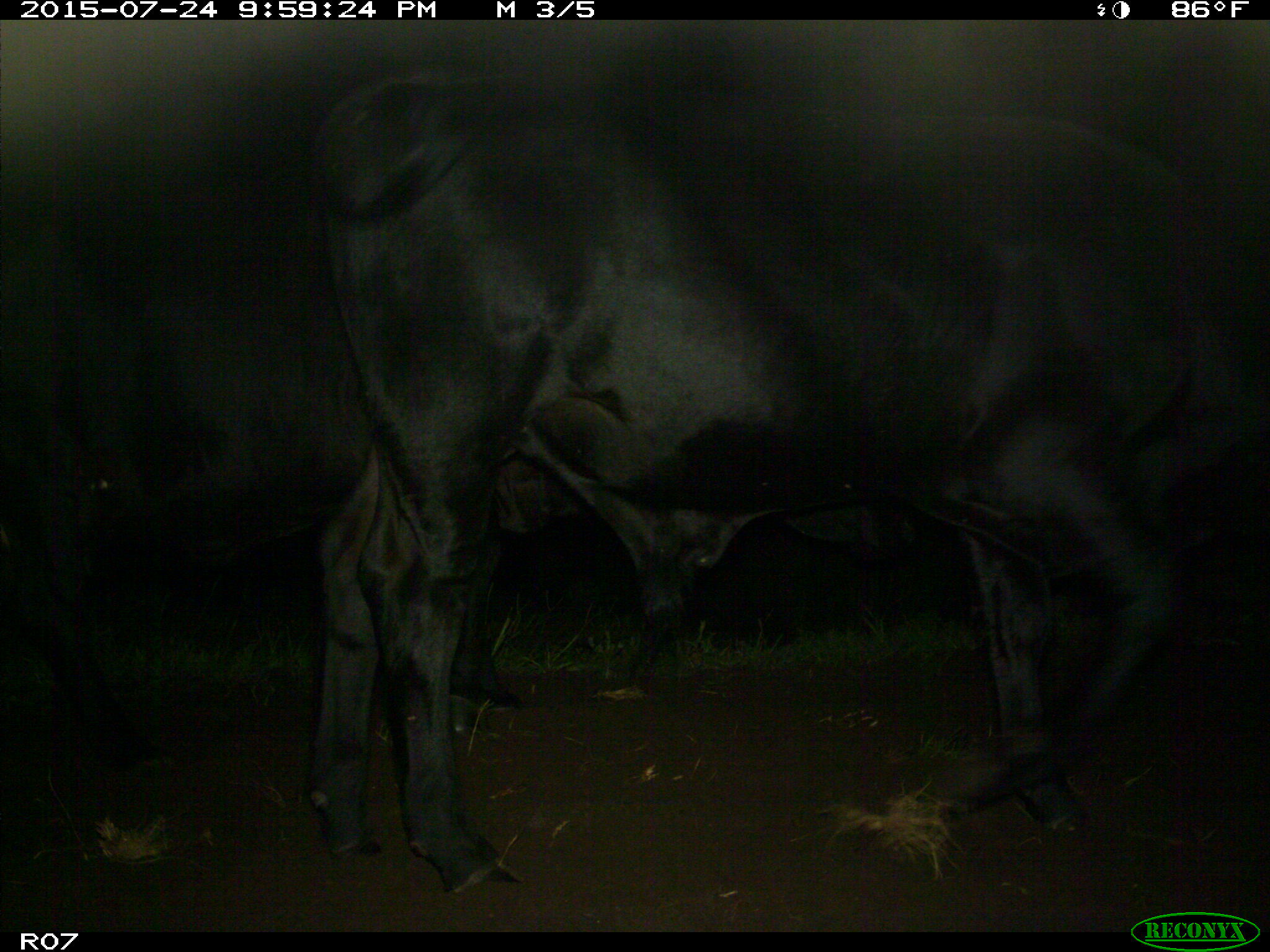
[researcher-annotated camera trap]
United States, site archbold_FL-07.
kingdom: Animalia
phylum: Chordata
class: Mammalia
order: Artiodactyla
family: Bovidae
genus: Bos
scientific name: Bos taurus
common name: domestic cow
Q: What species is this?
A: Bos taurus (domestic cow).